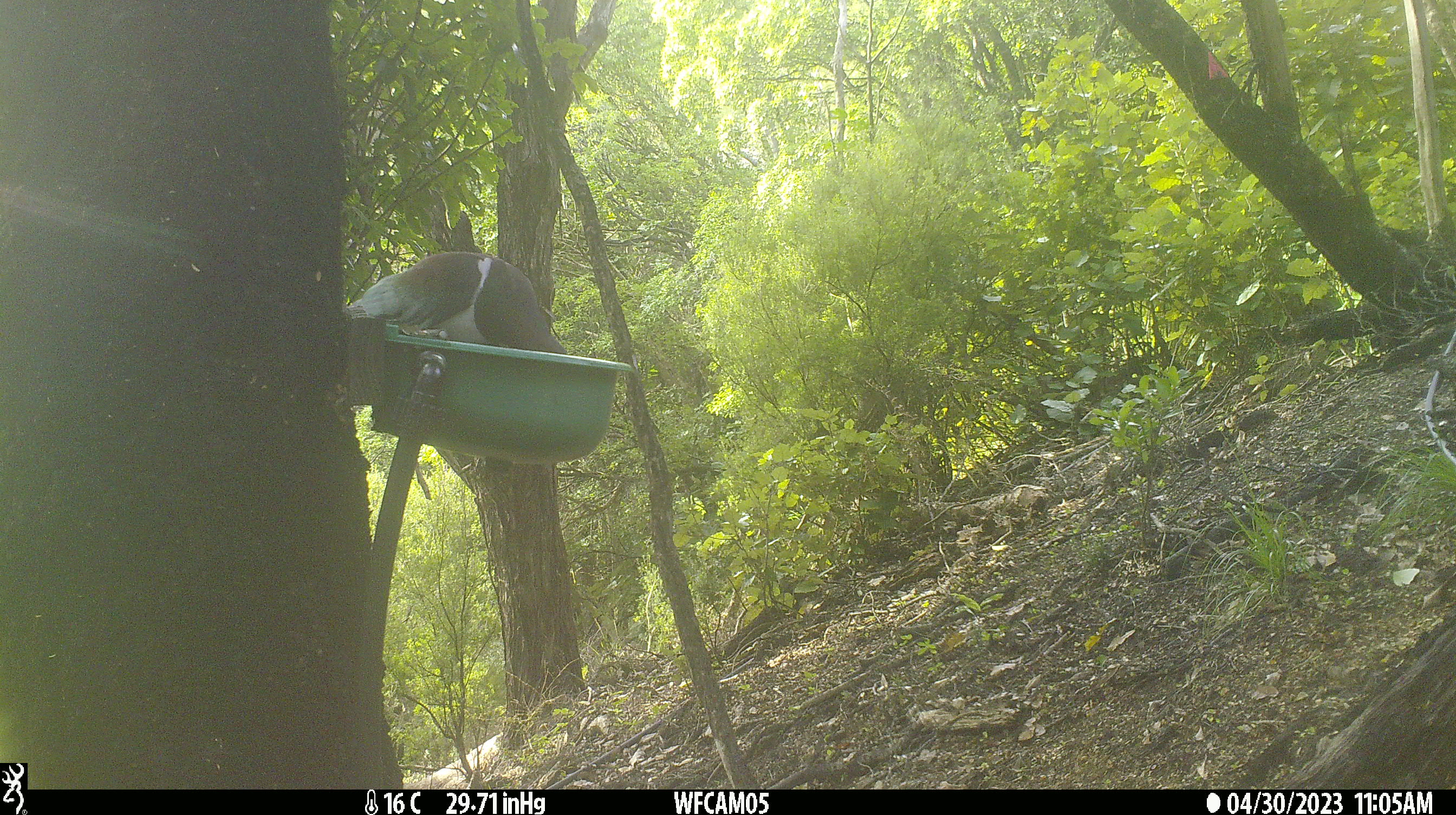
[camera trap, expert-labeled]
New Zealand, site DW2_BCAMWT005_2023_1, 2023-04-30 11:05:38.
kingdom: Animalia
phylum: Chordata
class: Aves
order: Columbiformes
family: Columbidae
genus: Hemiphaga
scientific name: Hemiphaga novaeseelandiae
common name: new zealand pigeon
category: kereru